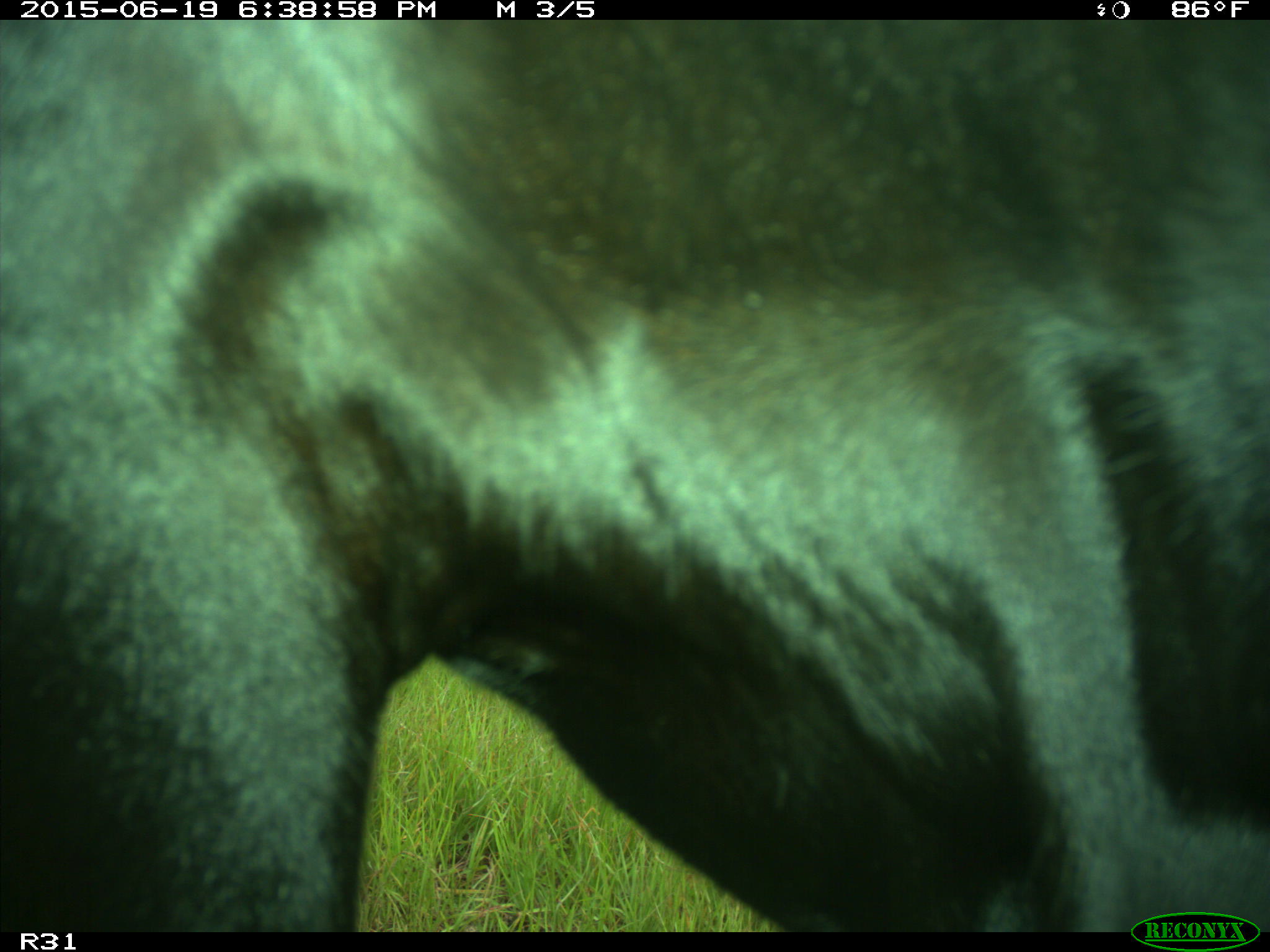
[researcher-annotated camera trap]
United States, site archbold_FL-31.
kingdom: Animalia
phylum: Chordata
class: Mammalia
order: Artiodactyla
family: Bovidae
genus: Bos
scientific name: Bos taurus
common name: domestic cow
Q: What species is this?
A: Bos taurus (domestic cow).